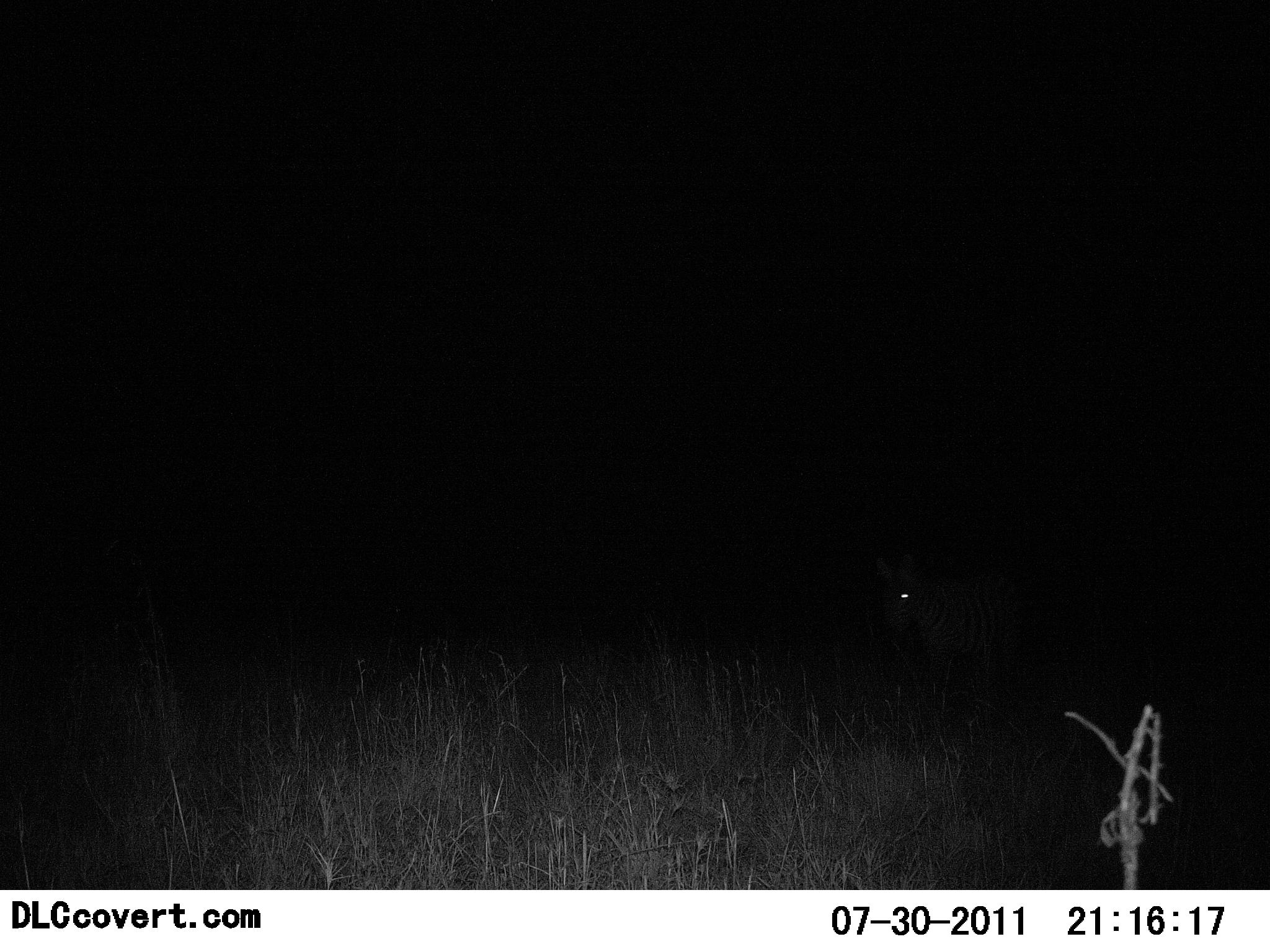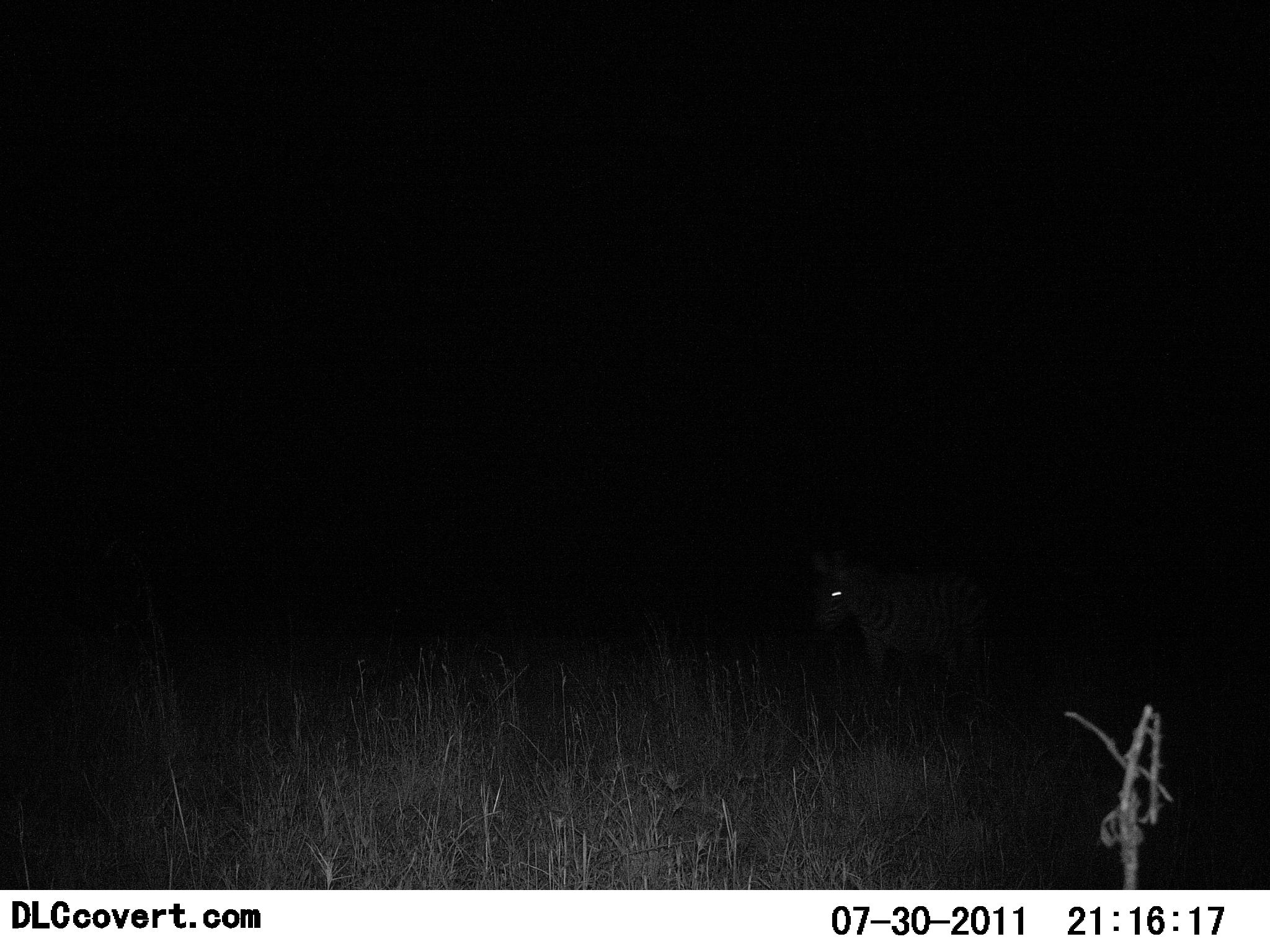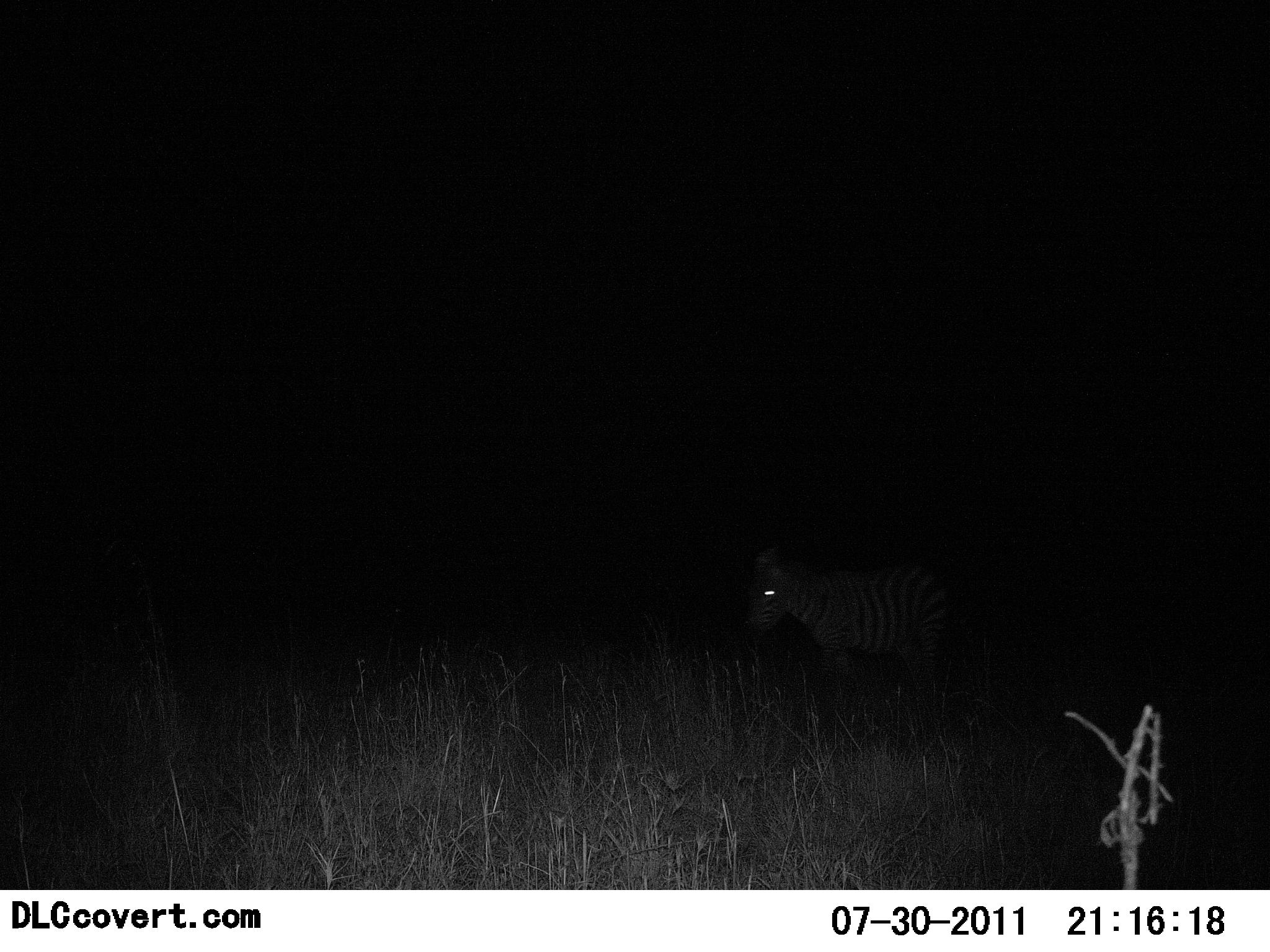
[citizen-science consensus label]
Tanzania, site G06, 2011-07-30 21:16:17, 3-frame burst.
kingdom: Animalia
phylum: Chordata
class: Mammalia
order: Perissodactyla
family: Equidae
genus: Equus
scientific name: Equus quagga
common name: plains zebra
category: zebra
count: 1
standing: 27%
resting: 0%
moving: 73%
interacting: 0%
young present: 9%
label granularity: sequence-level